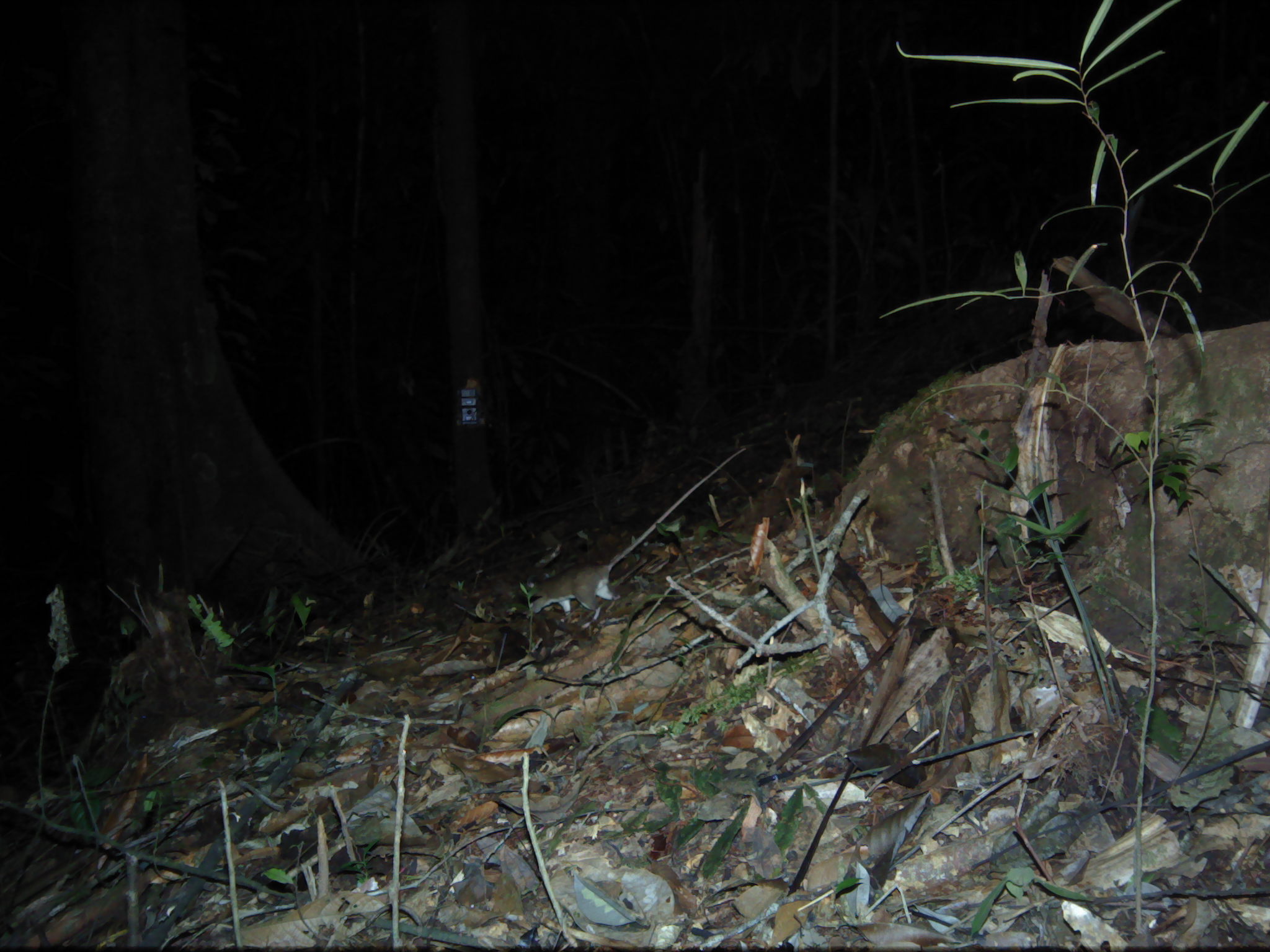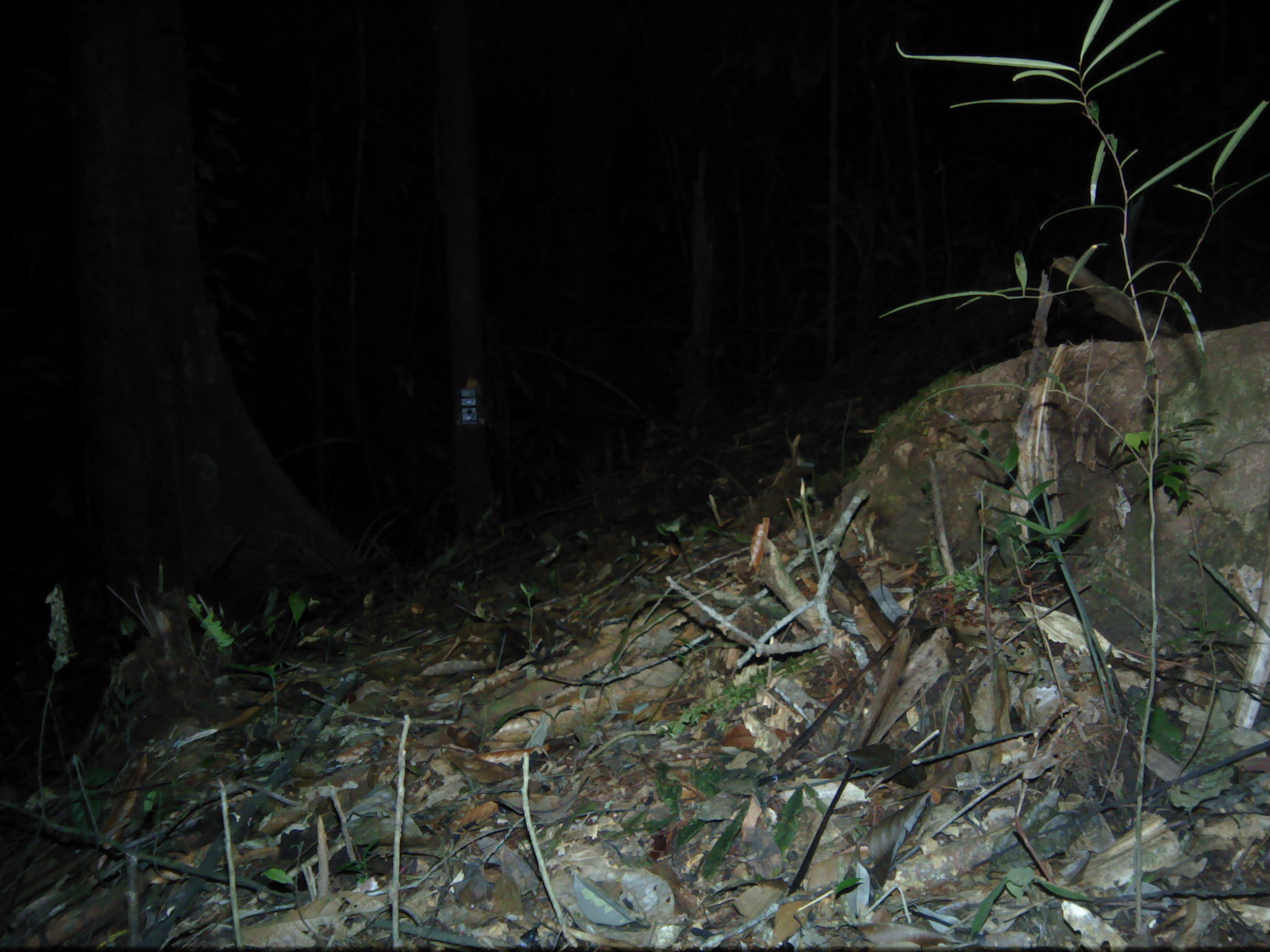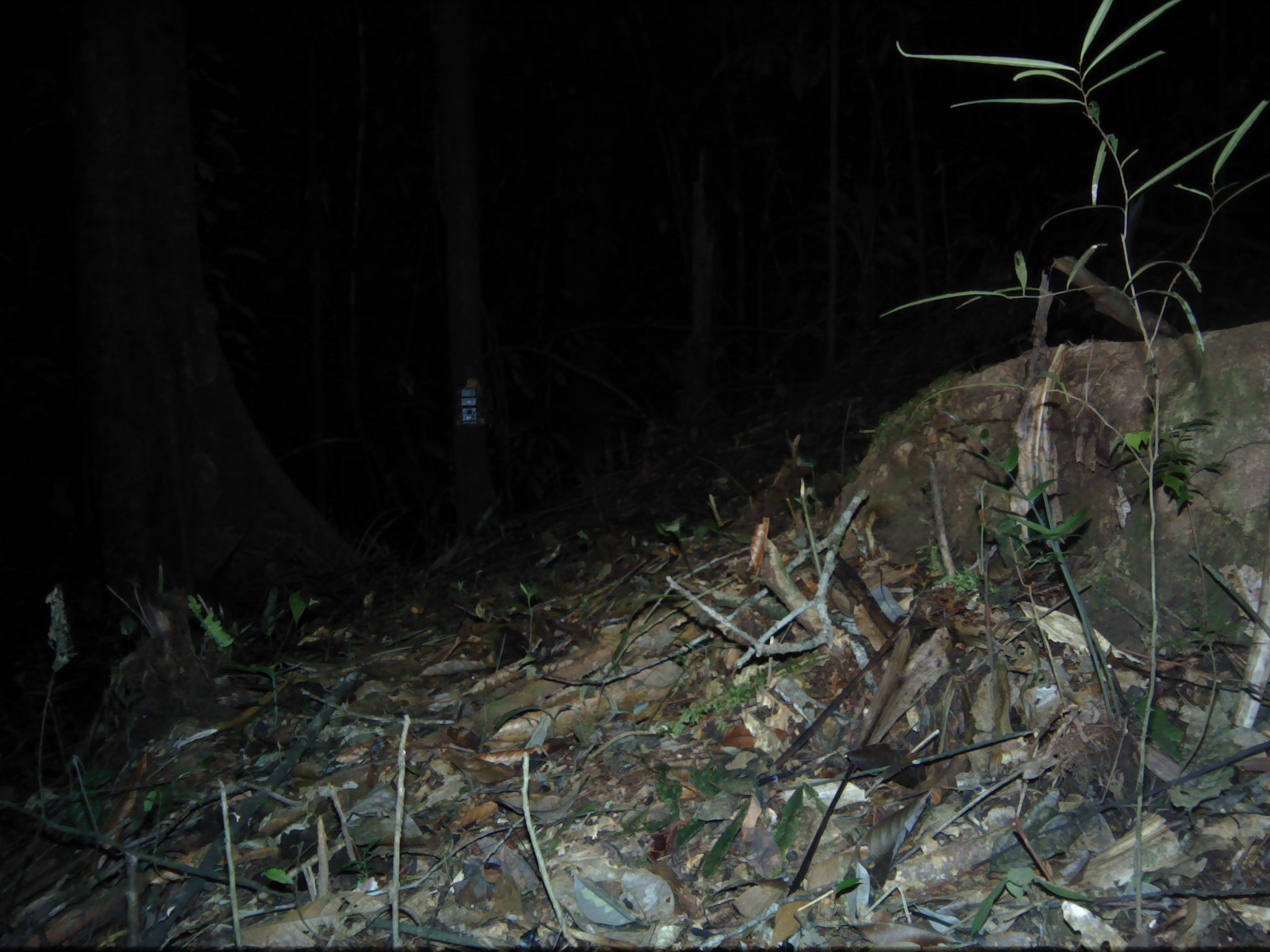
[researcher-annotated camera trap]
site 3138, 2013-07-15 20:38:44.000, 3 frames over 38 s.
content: unidentified animal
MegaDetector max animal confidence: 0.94